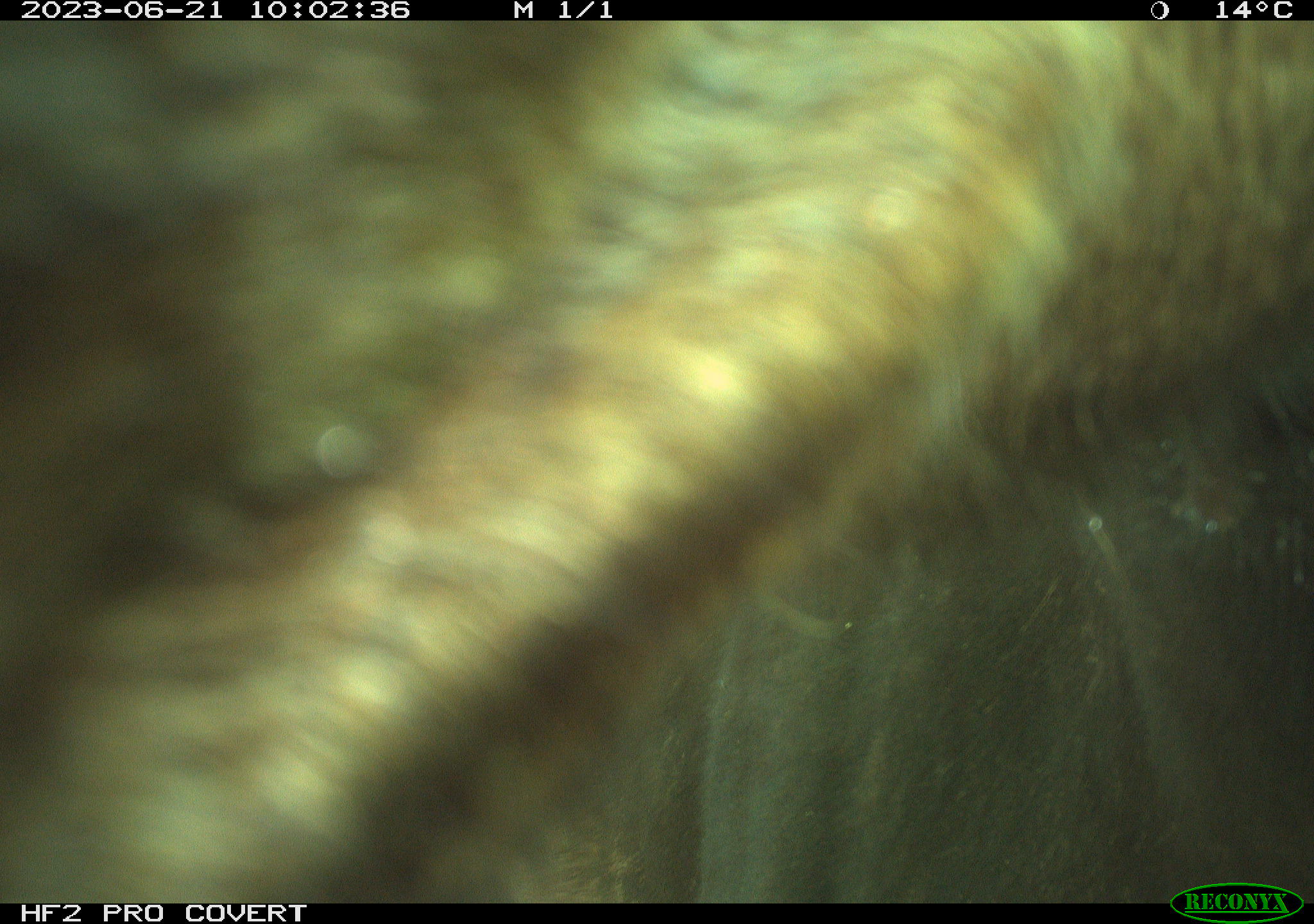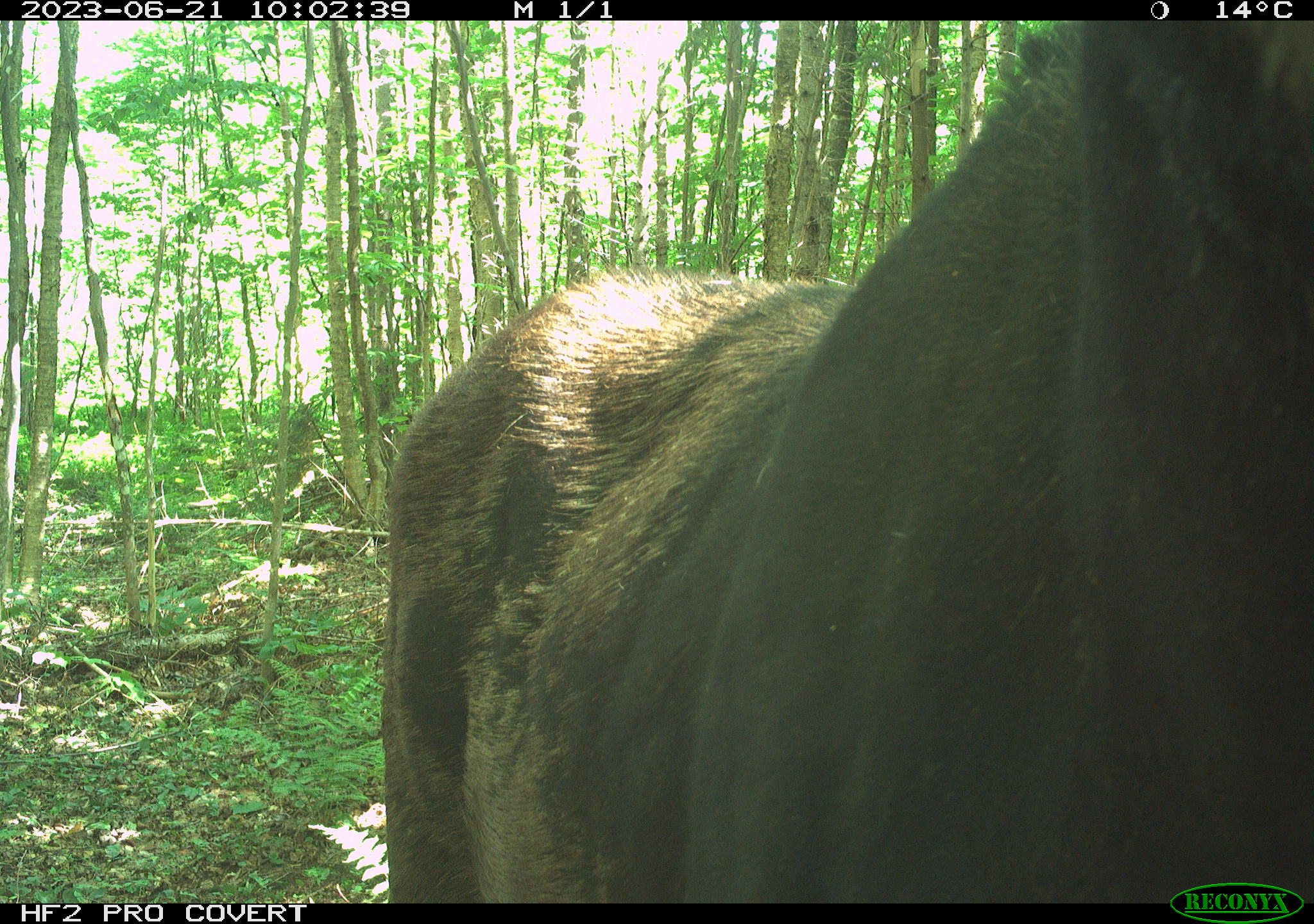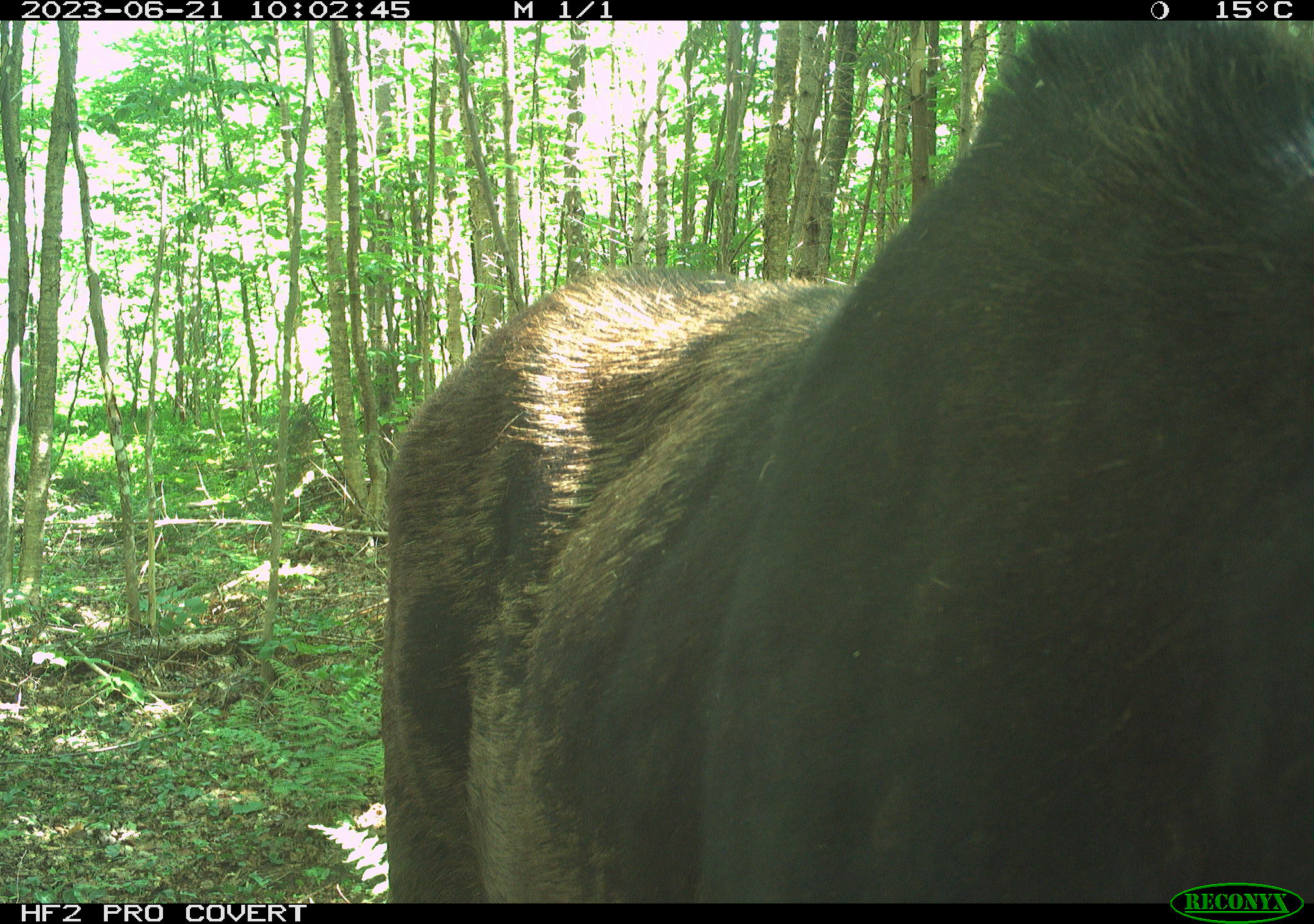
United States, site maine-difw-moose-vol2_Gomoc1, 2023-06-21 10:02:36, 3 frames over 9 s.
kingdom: Animalia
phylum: Chordata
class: Mammalia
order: Artiodactyla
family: Cervidae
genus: Alces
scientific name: Alces alces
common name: moose